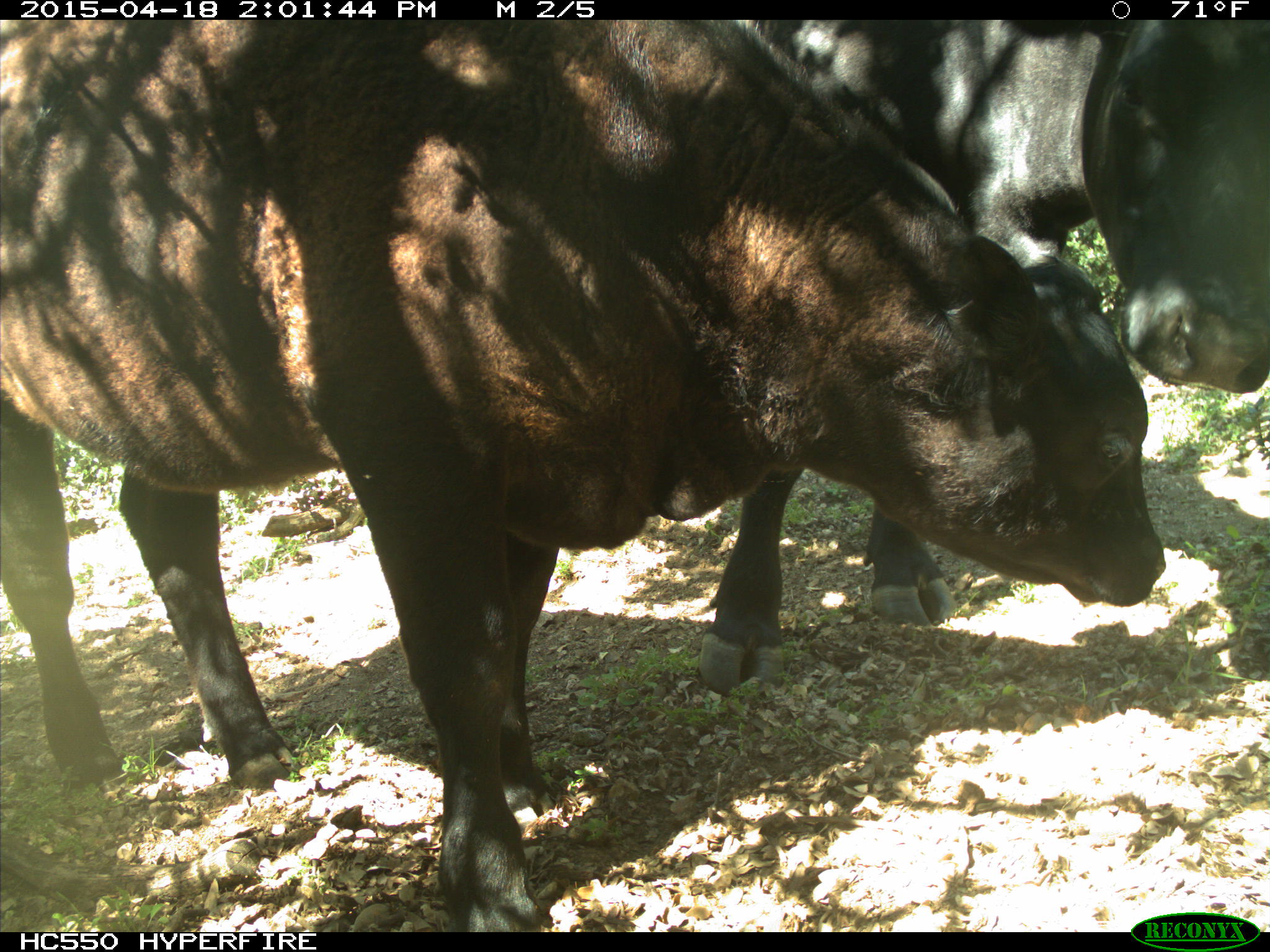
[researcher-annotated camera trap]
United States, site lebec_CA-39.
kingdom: Animalia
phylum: Chordata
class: Mammalia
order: Artiodactyla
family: Bovidae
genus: Bos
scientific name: Bos taurus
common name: domestic cow